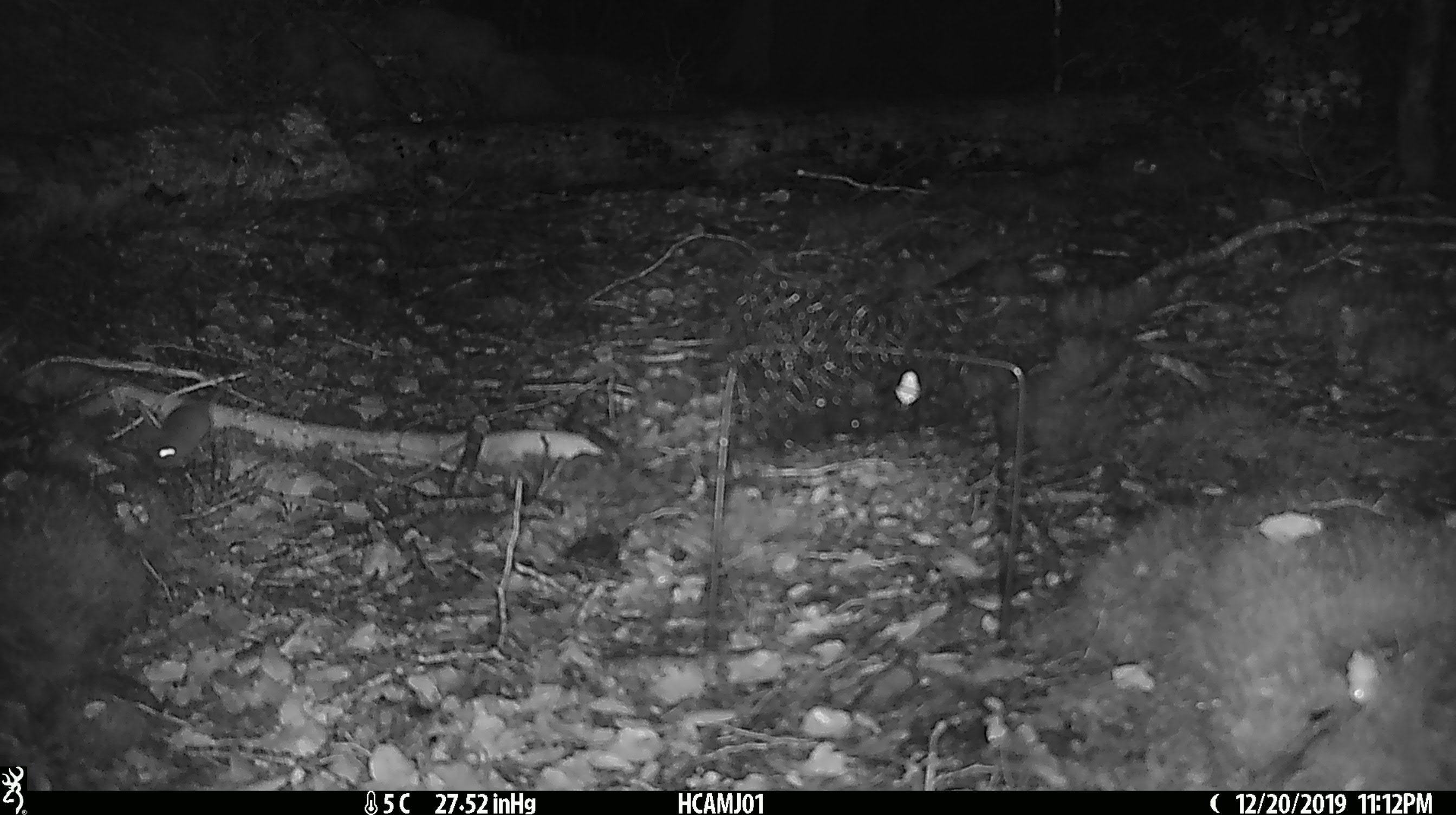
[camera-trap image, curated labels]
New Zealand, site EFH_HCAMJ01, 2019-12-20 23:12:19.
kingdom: Animalia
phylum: Chordata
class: Mammalia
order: Rodentia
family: Muridae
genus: Mus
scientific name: Mus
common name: mouse